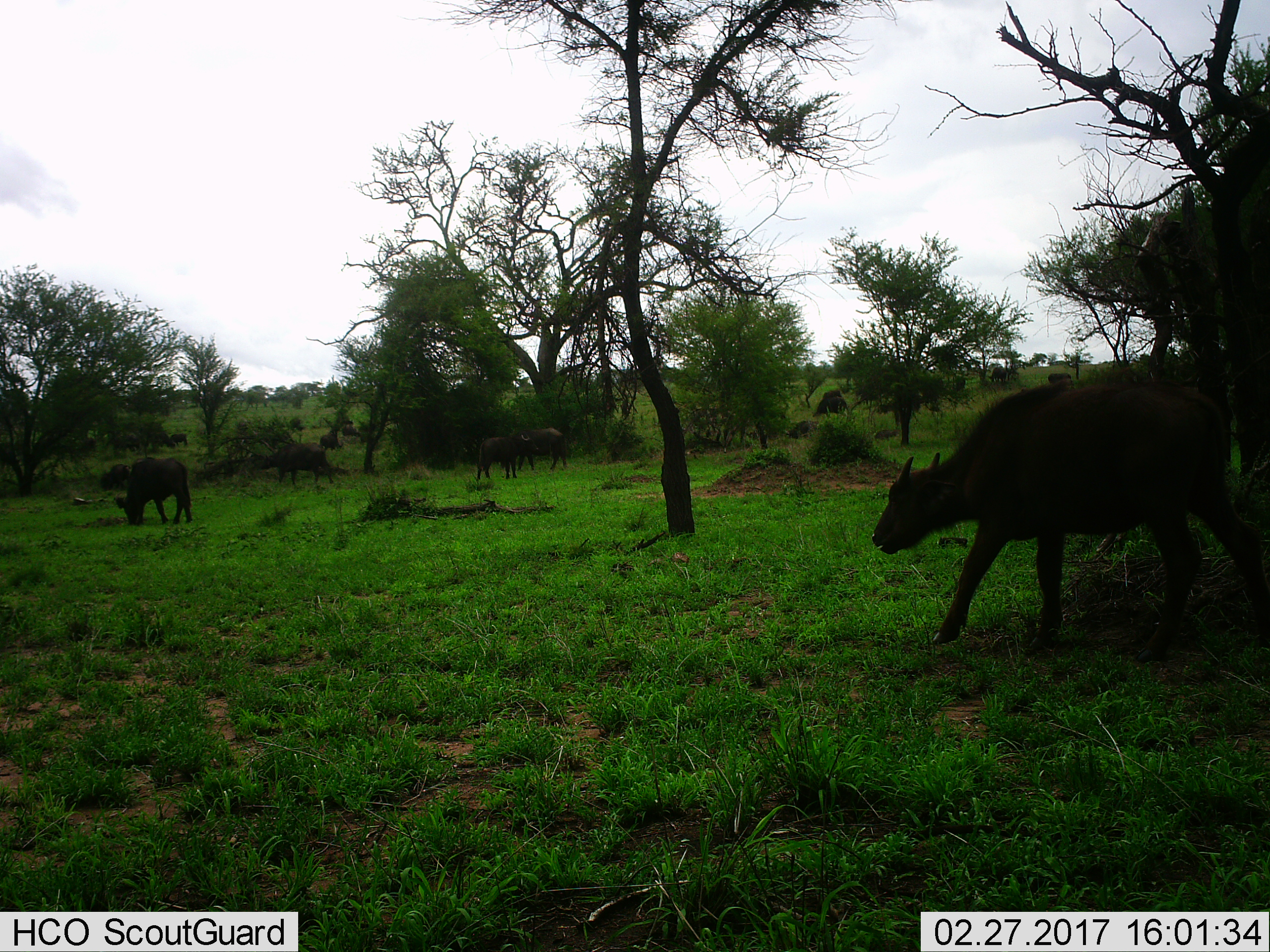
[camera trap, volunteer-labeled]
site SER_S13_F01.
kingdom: Animalia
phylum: Chordata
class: Mammalia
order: Artiodactyla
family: Bovidae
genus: Syncerus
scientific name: Syncerus caffer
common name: african buffalo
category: buffalo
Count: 5.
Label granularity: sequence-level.